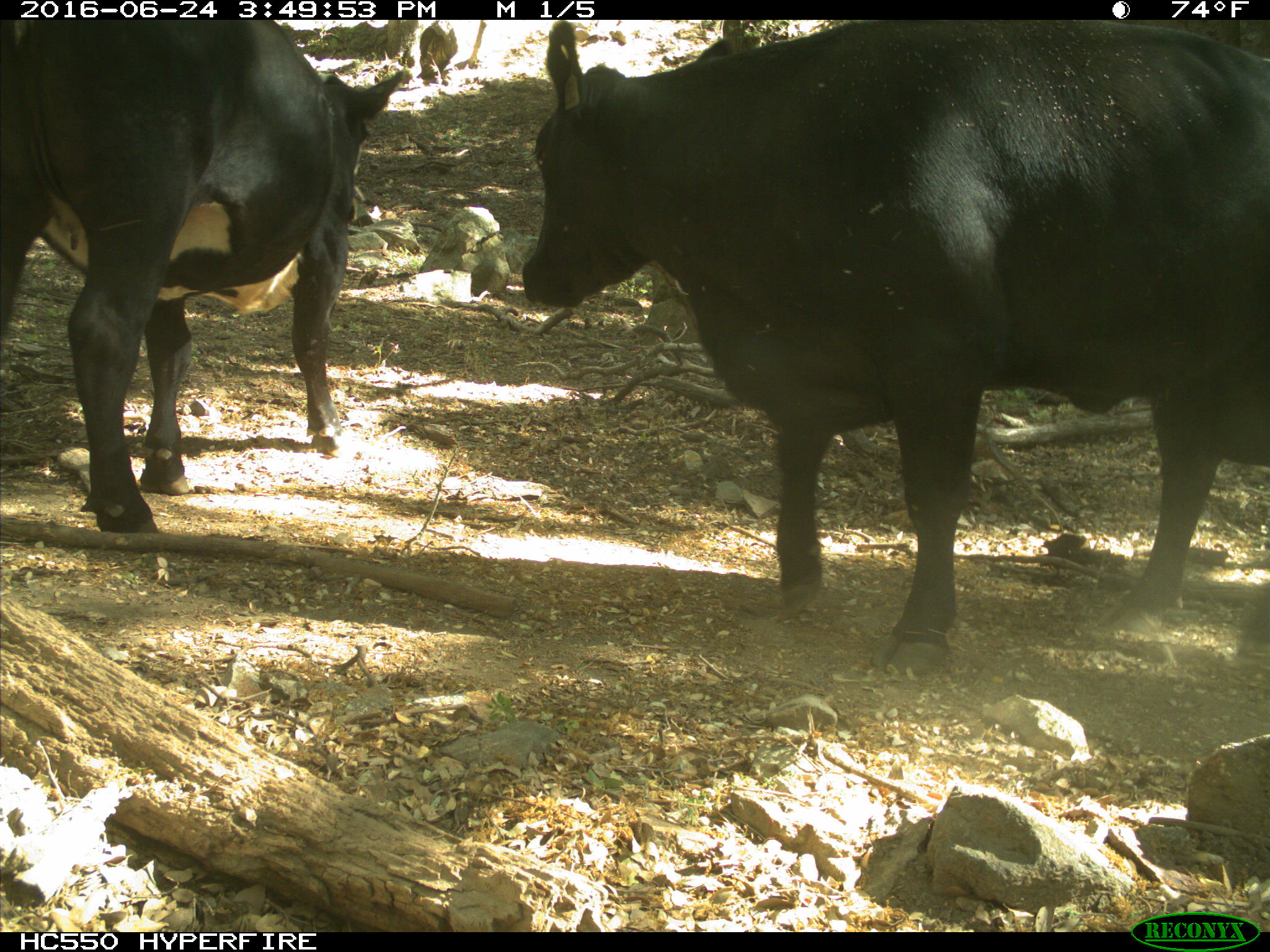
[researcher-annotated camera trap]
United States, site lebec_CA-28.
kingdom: Animalia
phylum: Chordata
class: Mammalia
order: Artiodactyla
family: Bovidae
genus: Bos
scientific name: Bos taurus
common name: domestic cow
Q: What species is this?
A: Bos taurus (domestic cow).